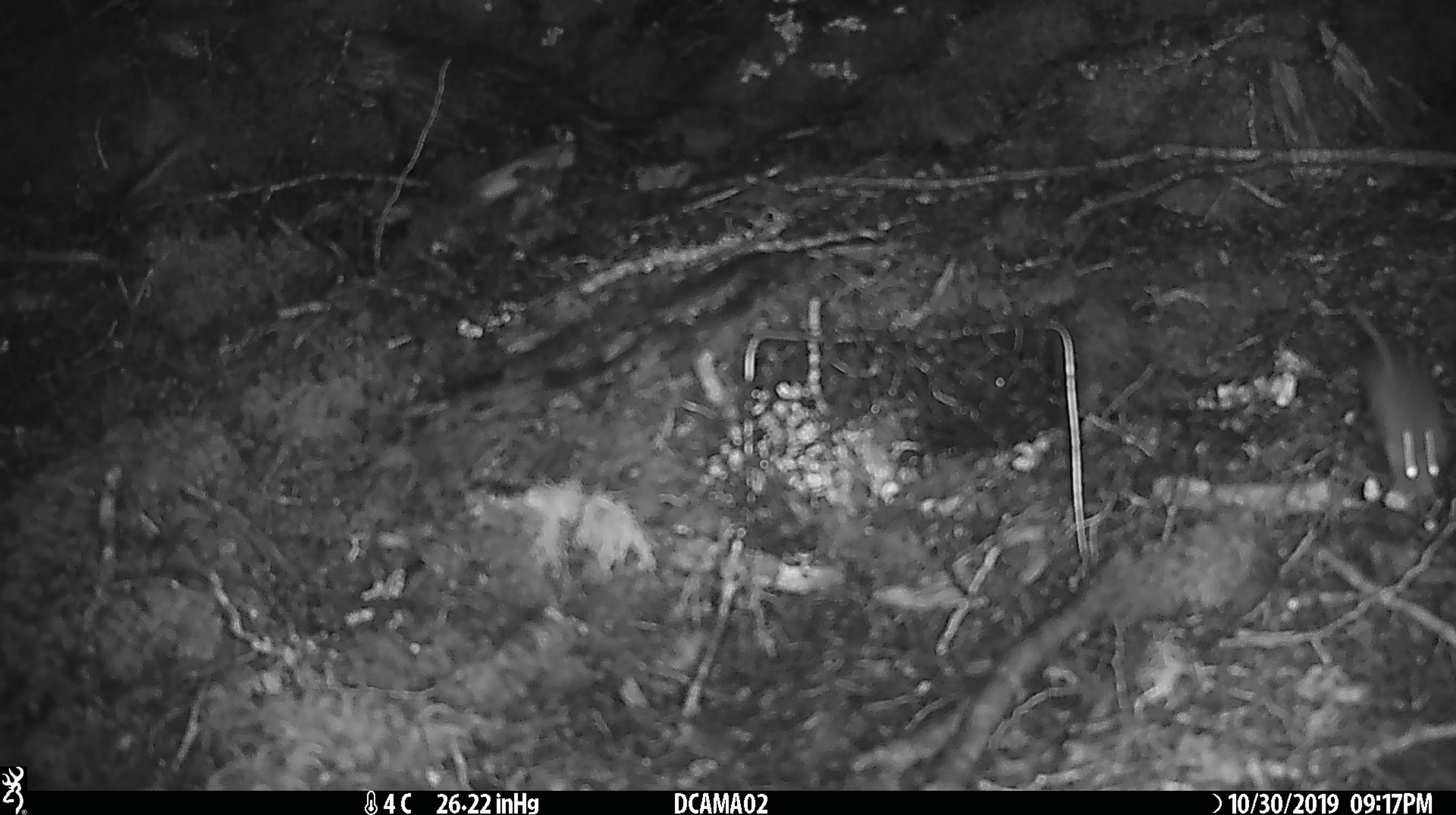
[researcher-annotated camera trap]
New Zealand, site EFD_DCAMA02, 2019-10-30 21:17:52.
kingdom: Animalia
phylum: Chordata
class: Mammalia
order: Rodentia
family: Muridae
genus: Mus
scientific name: Mus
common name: mouse